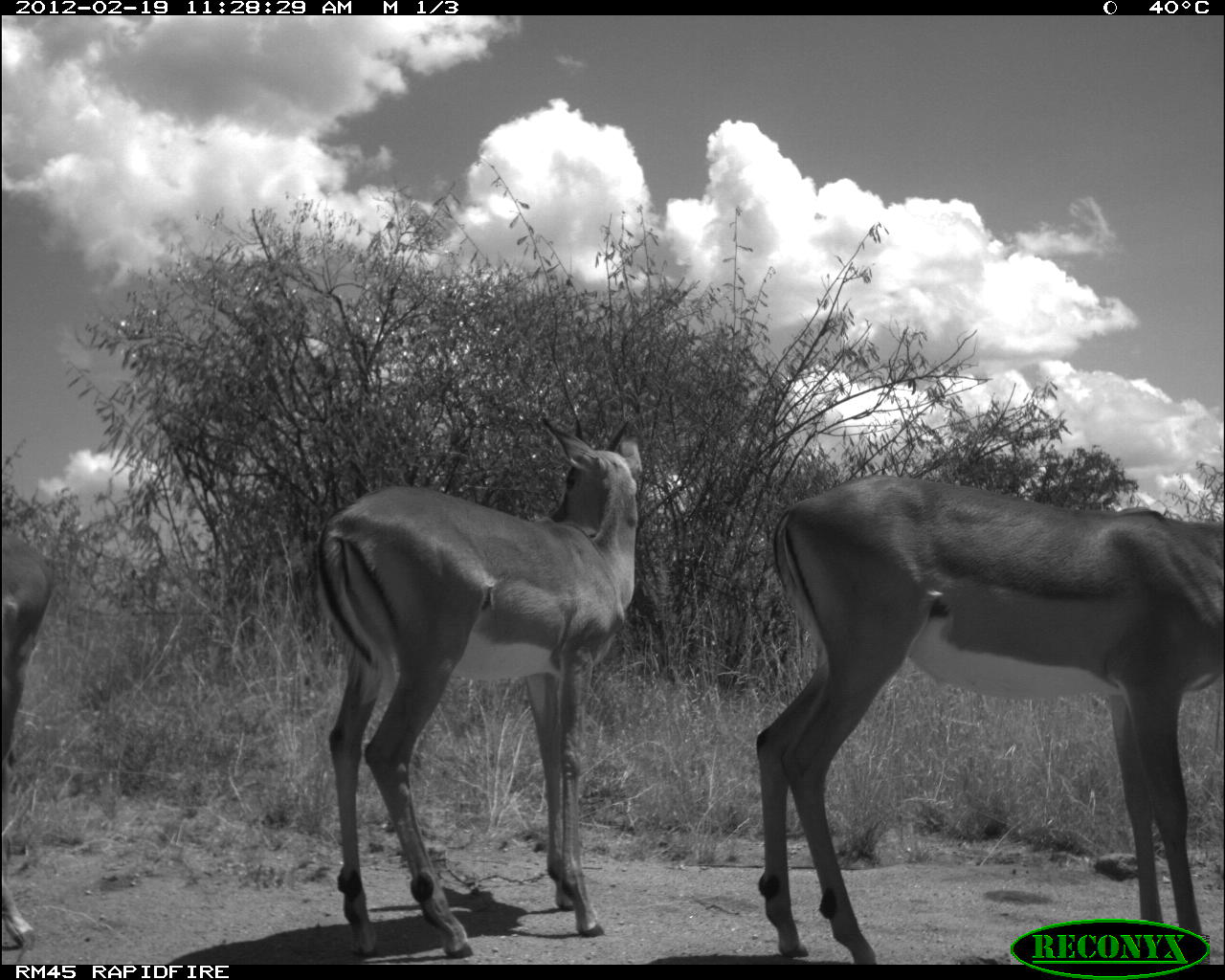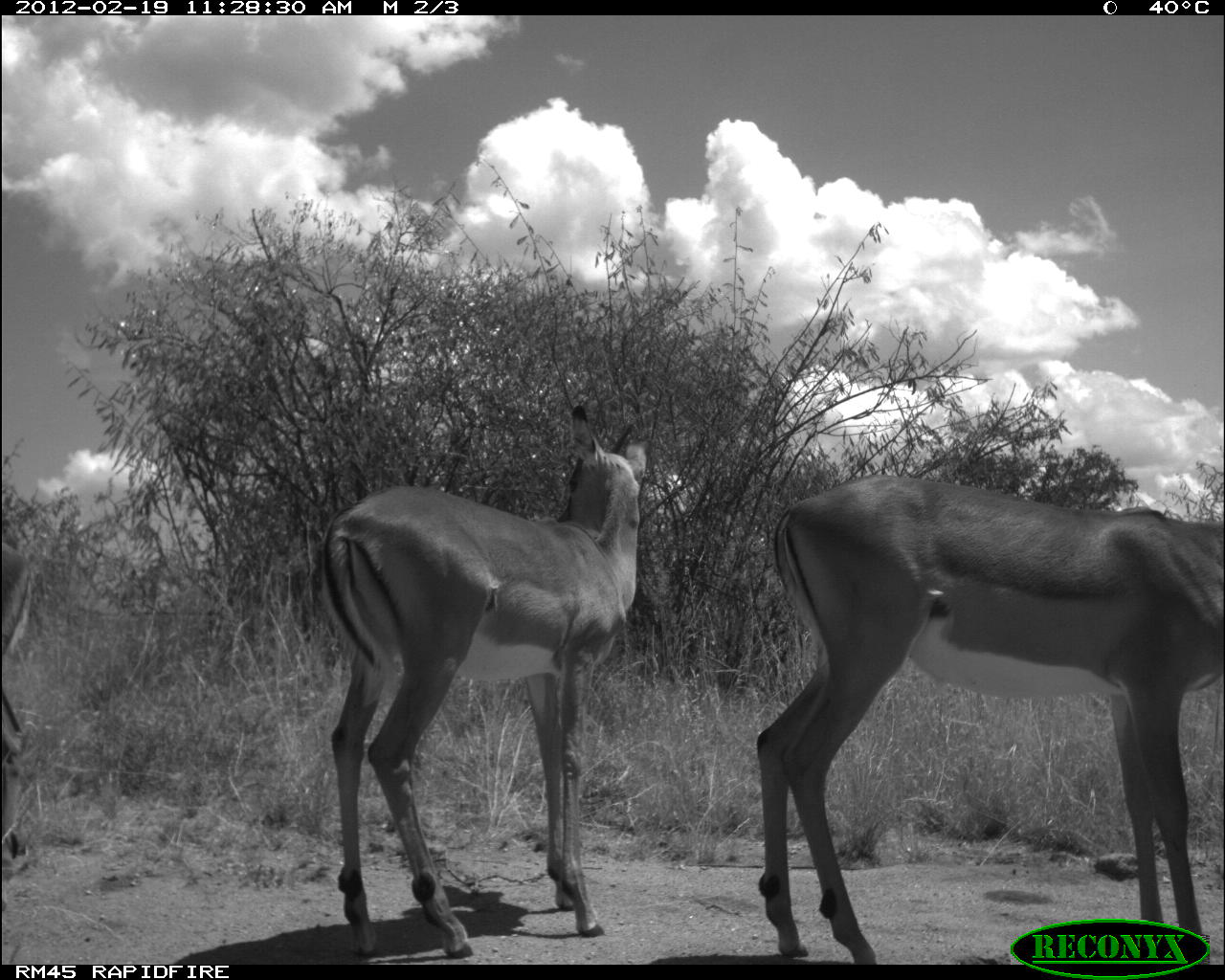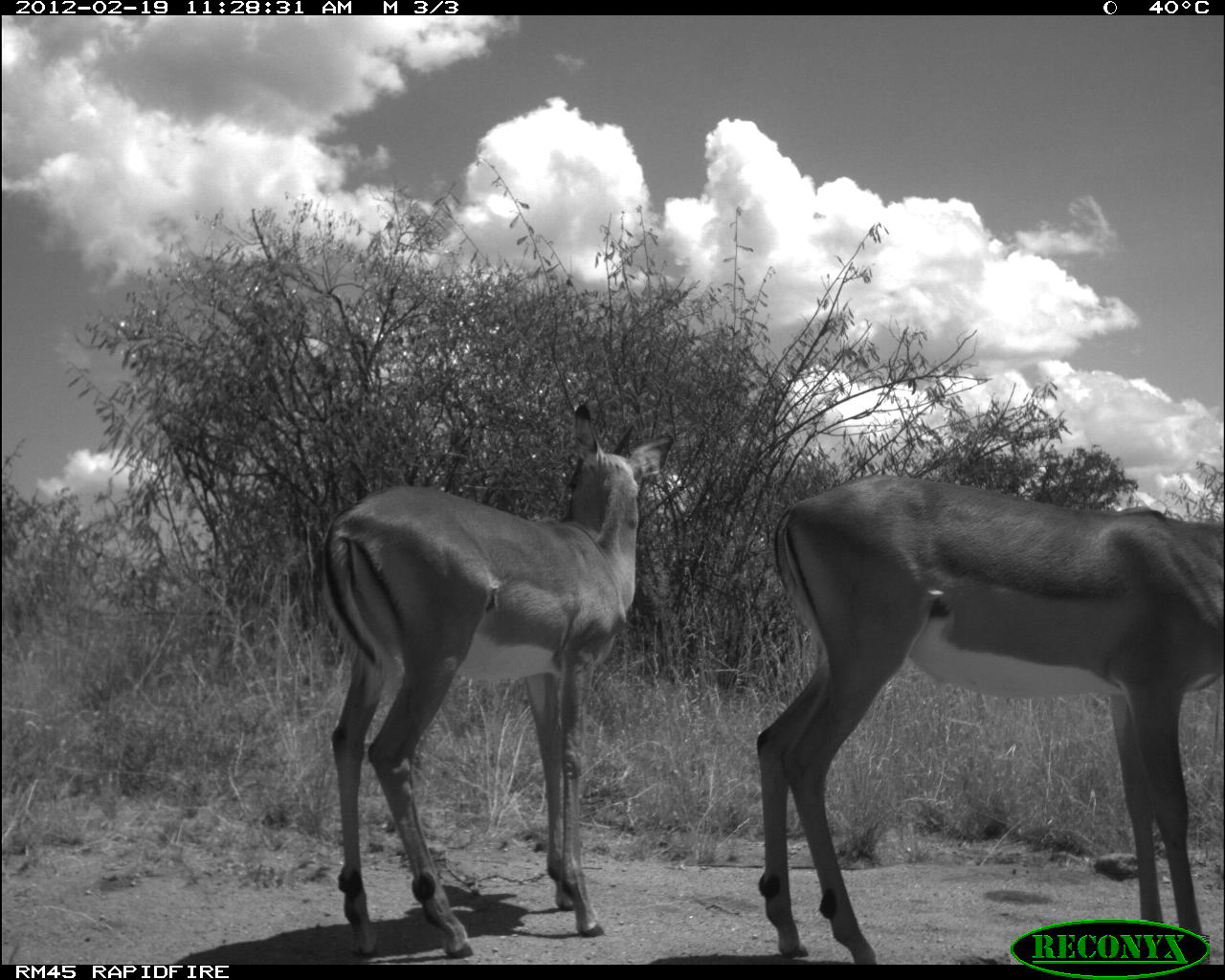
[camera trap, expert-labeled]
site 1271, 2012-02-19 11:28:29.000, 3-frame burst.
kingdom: Animalia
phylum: Chordata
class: Mammalia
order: Artiodactyla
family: Bovidae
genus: Aepyceros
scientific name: Aepyceros melampus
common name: impala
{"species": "Aepyceros melampus (impala)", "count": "3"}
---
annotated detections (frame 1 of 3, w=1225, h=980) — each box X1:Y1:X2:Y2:
aepyceros melampus: 748:459:1225:964; 307:399:646:958; 0:526:67:951